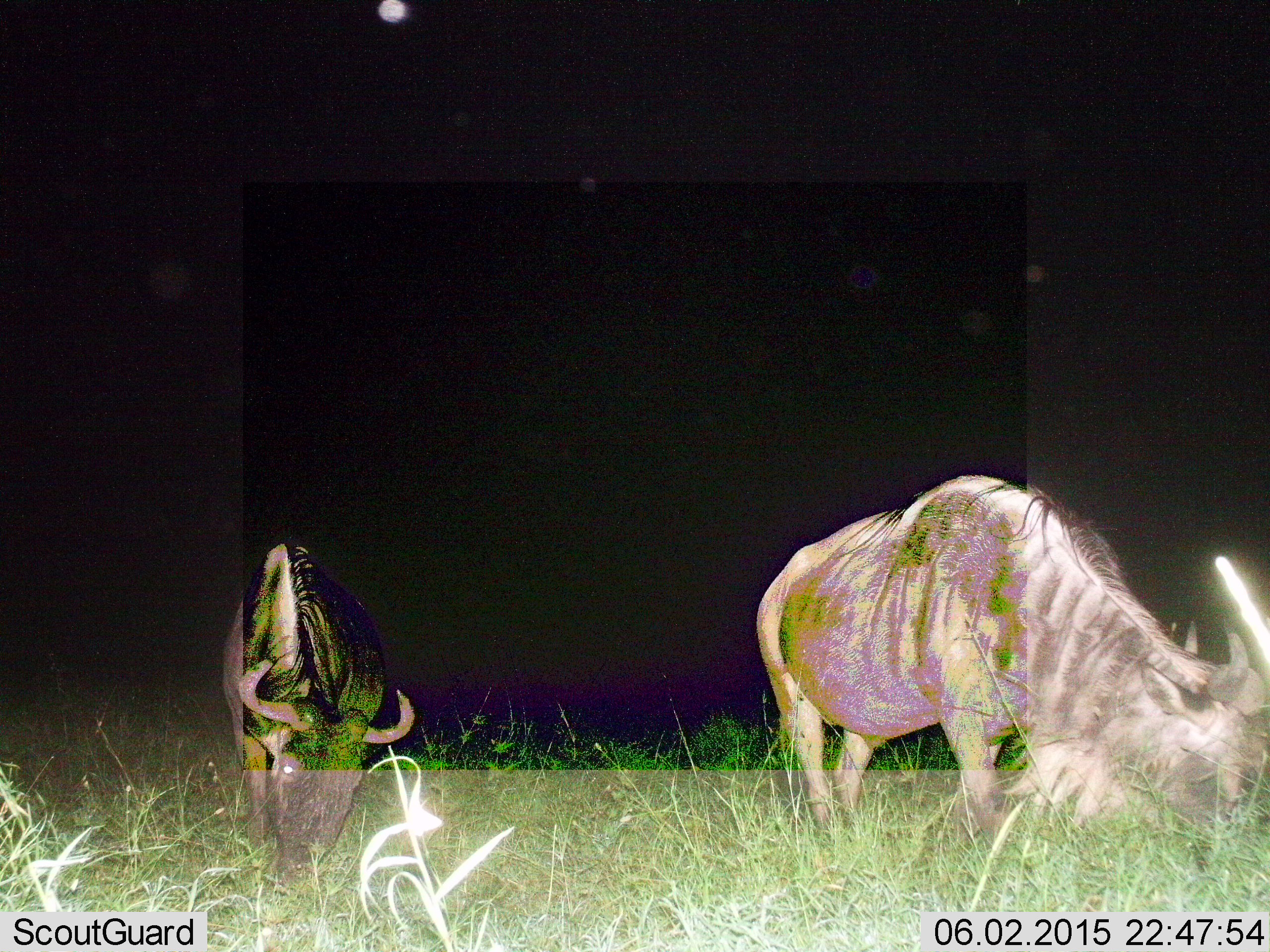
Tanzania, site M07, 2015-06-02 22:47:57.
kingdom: Animalia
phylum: Chordata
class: Mammalia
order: Artiodactyla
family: Bovidae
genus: Connochaetes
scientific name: Connochaetes taurinus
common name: blue wildebeest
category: wildebeest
Wildebeest (blue wildebeest) (Connochaetes taurinus), count 2. Behavior (volunteer vote fractions): standing 0%, resting 0%, moving 0%, interacting 0%. Young present (vote fraction): 0%. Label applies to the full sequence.